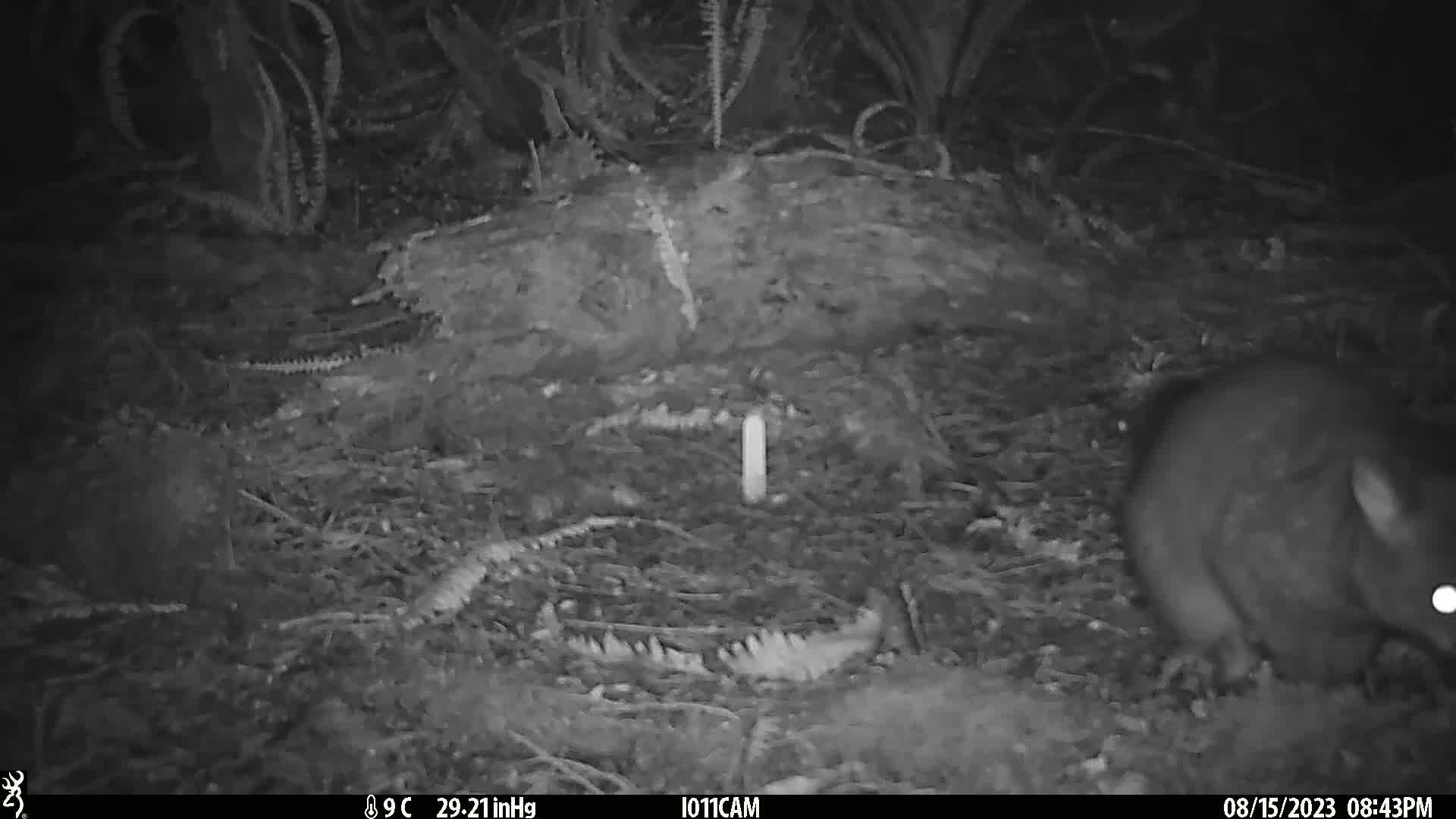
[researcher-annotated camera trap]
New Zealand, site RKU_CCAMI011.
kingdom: Animalia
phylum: Chordata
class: Mammalia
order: Diprotodontia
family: Phalangeridae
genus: Trichosurus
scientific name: Trichosurus vulpecula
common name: common brushtail possum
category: possum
Possum (common brushtail possum) (Trichosurus vulpecula).